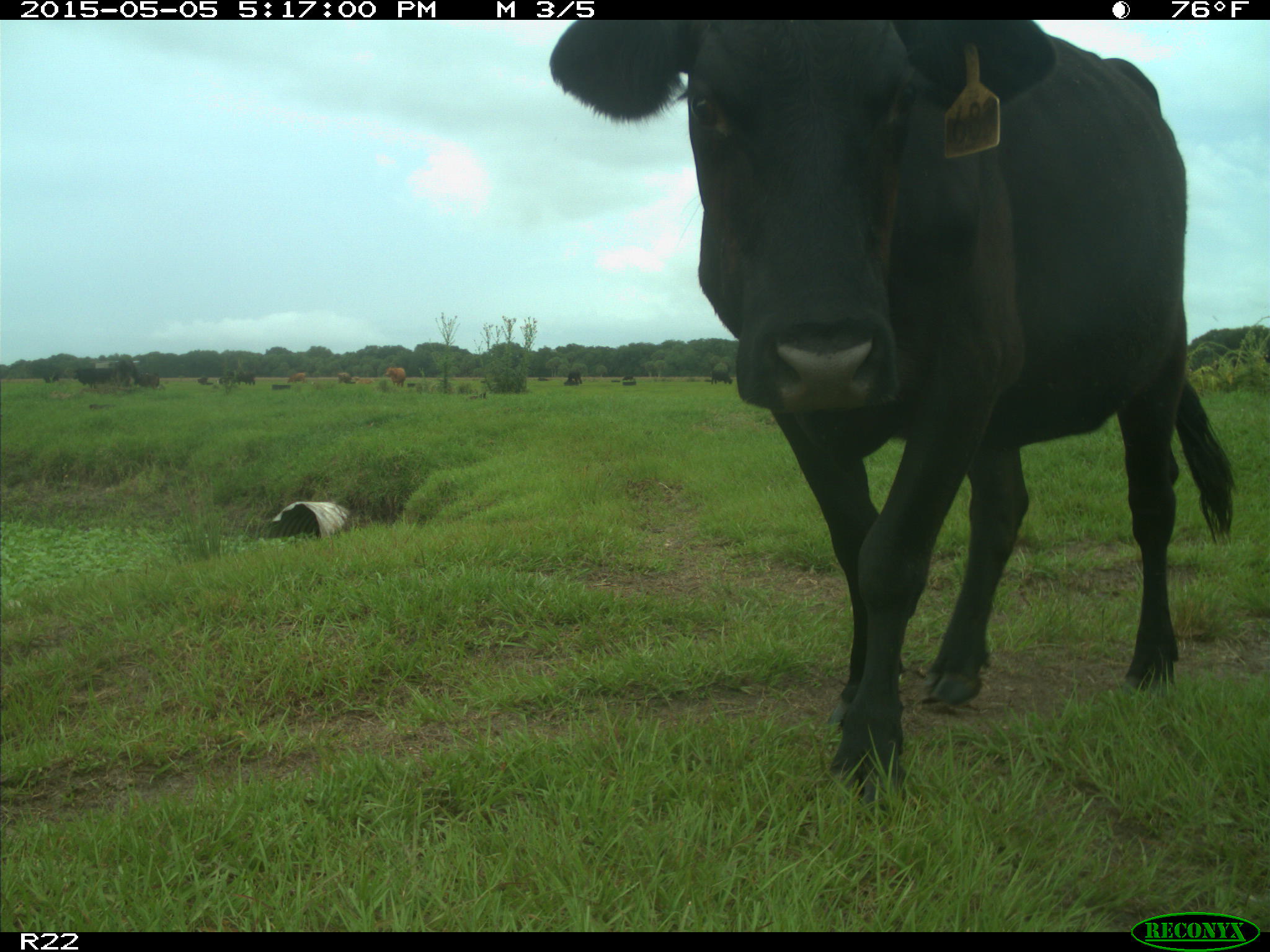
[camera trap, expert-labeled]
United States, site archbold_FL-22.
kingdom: Animalia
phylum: Chordata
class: Mammalia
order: Artiodactyla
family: Bovidae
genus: Bos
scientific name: Bos taurus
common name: domestic cow